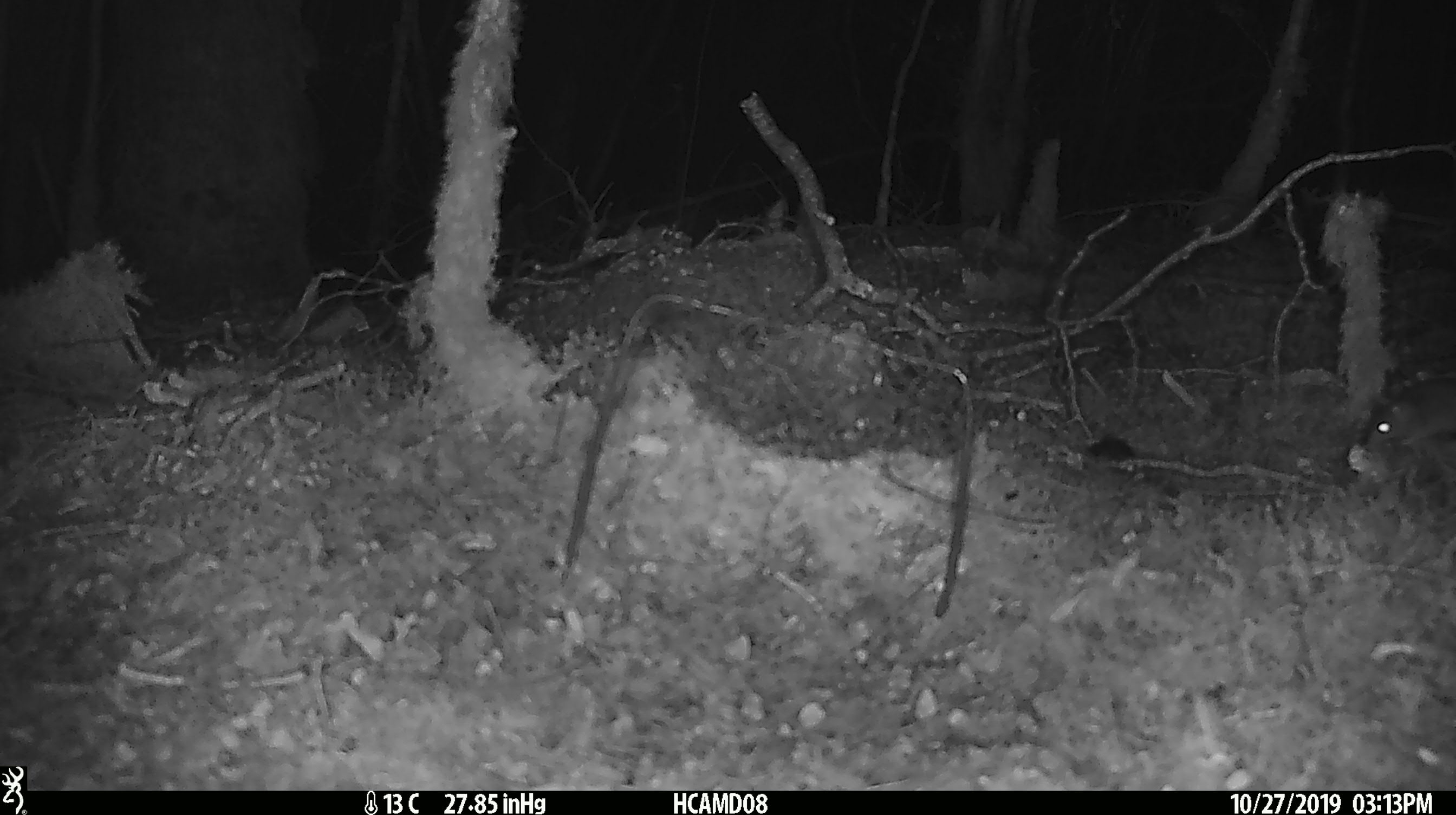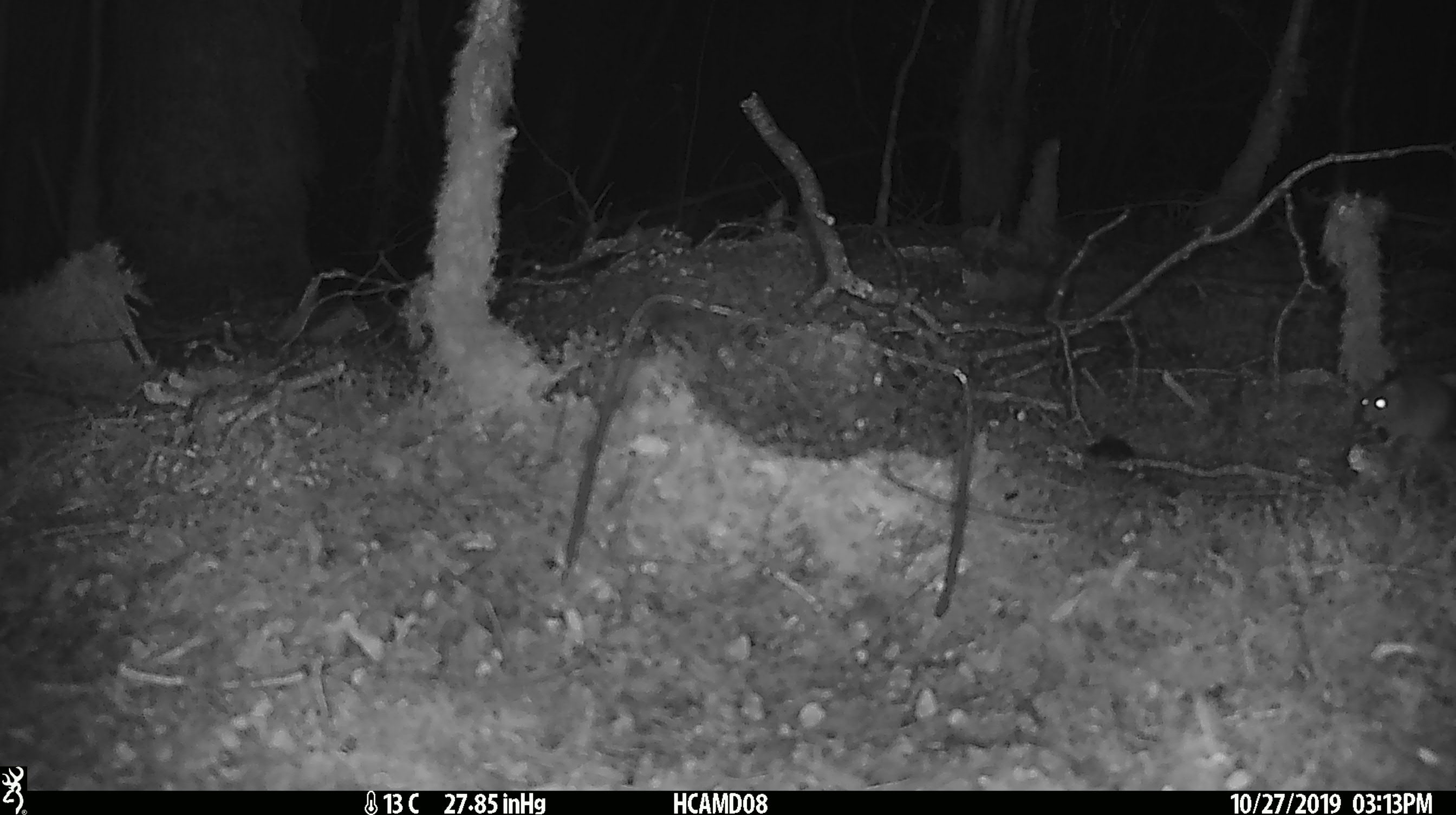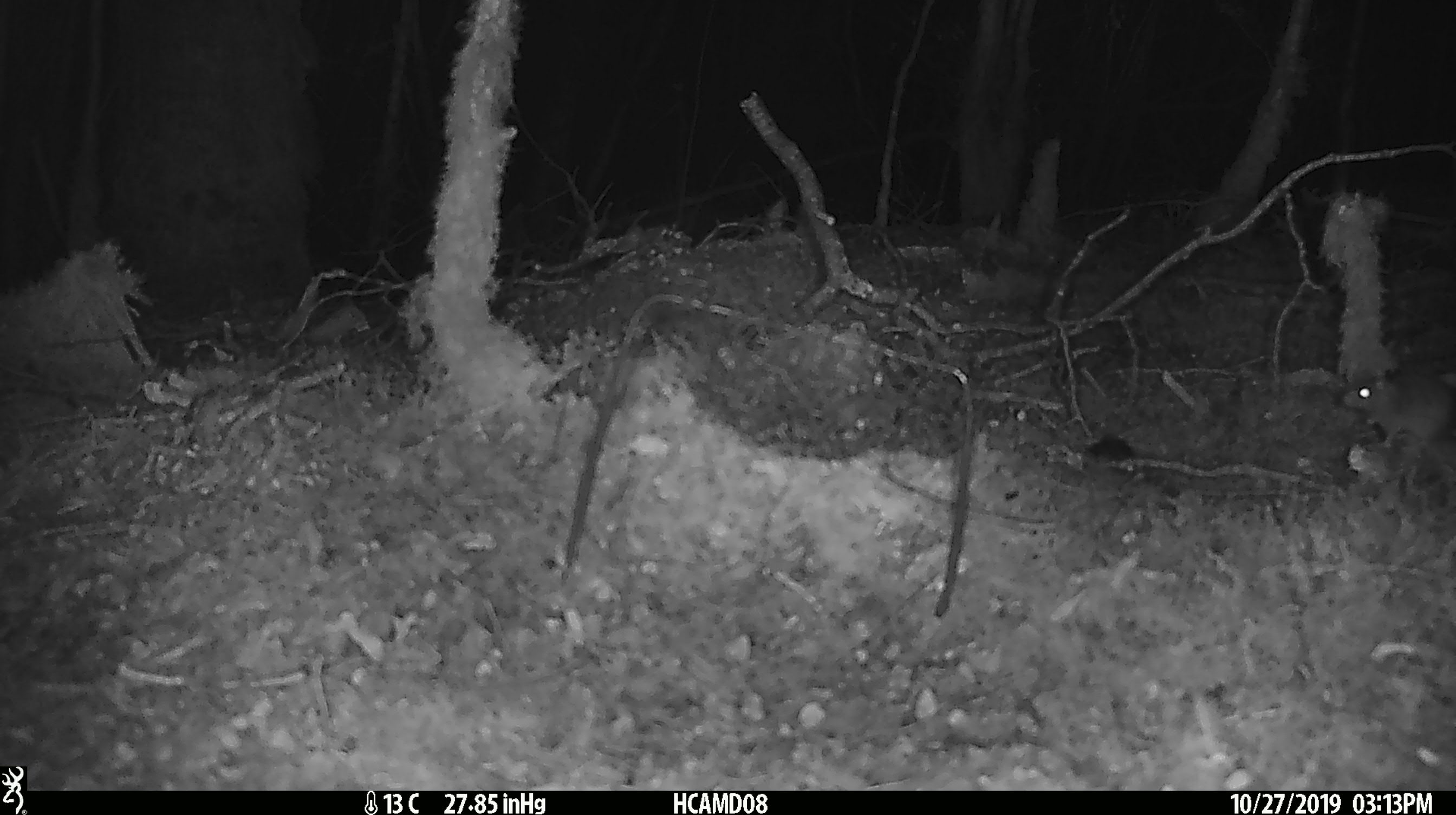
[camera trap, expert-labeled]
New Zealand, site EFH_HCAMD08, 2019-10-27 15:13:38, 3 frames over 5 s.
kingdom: Animalia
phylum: Chordata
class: Mammalia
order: Rodentia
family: Muridae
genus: Mus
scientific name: Mus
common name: mouse